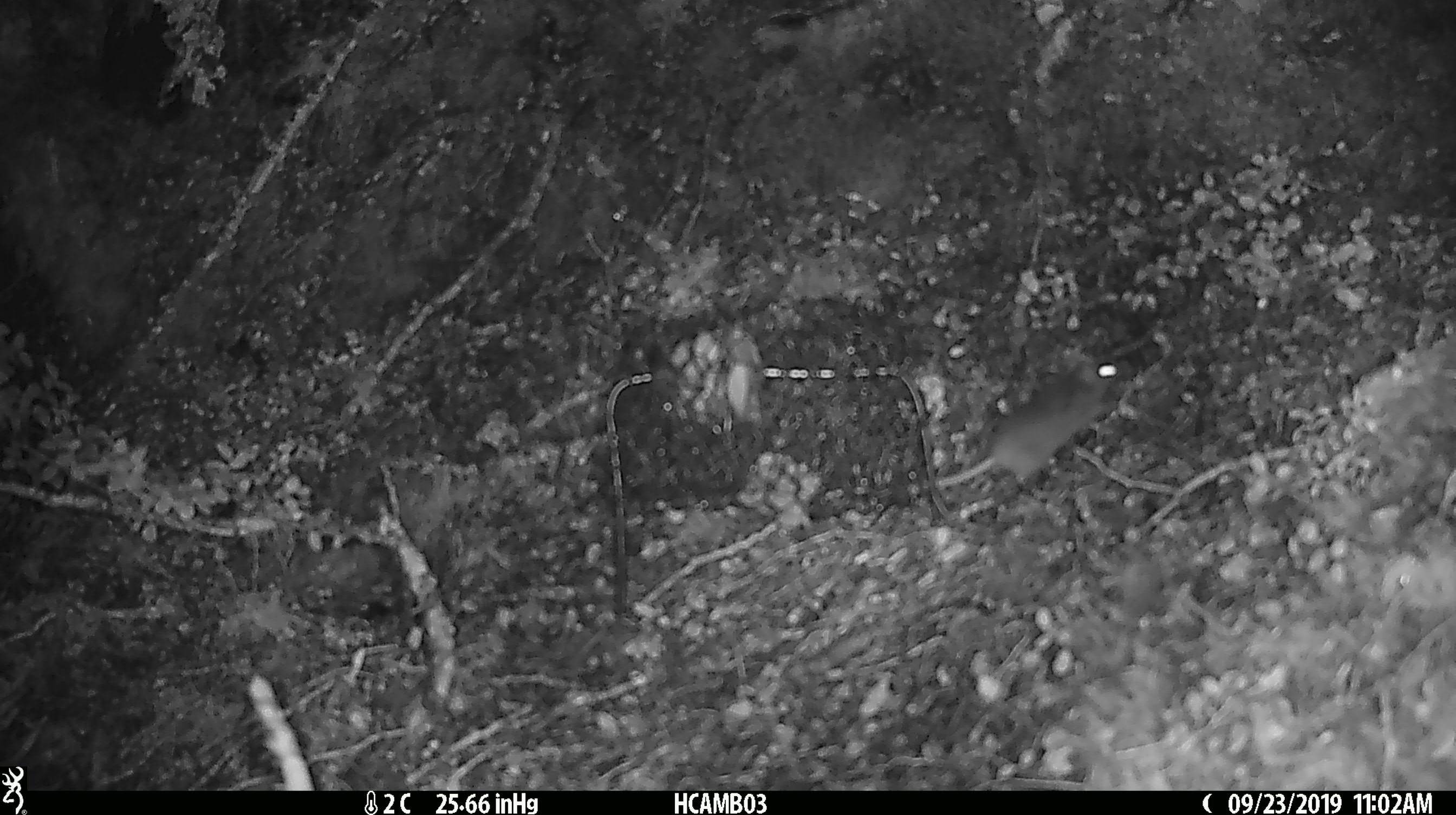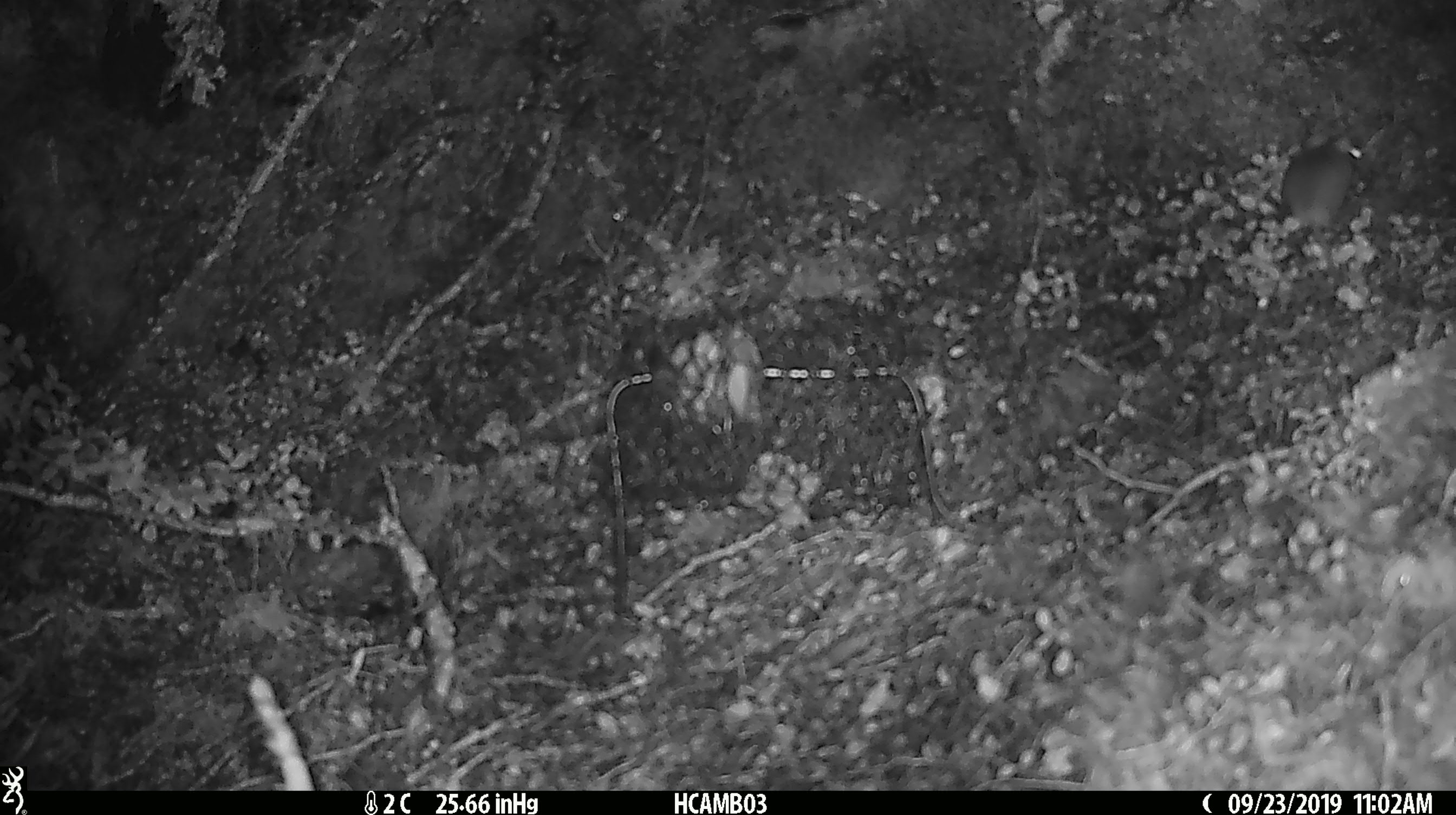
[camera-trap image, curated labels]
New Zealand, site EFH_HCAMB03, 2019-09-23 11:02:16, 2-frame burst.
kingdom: Animalia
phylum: Chordata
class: Mammalia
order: Rodentia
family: Muridae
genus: Mus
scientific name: Mus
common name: mouse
Mouse (Mus).